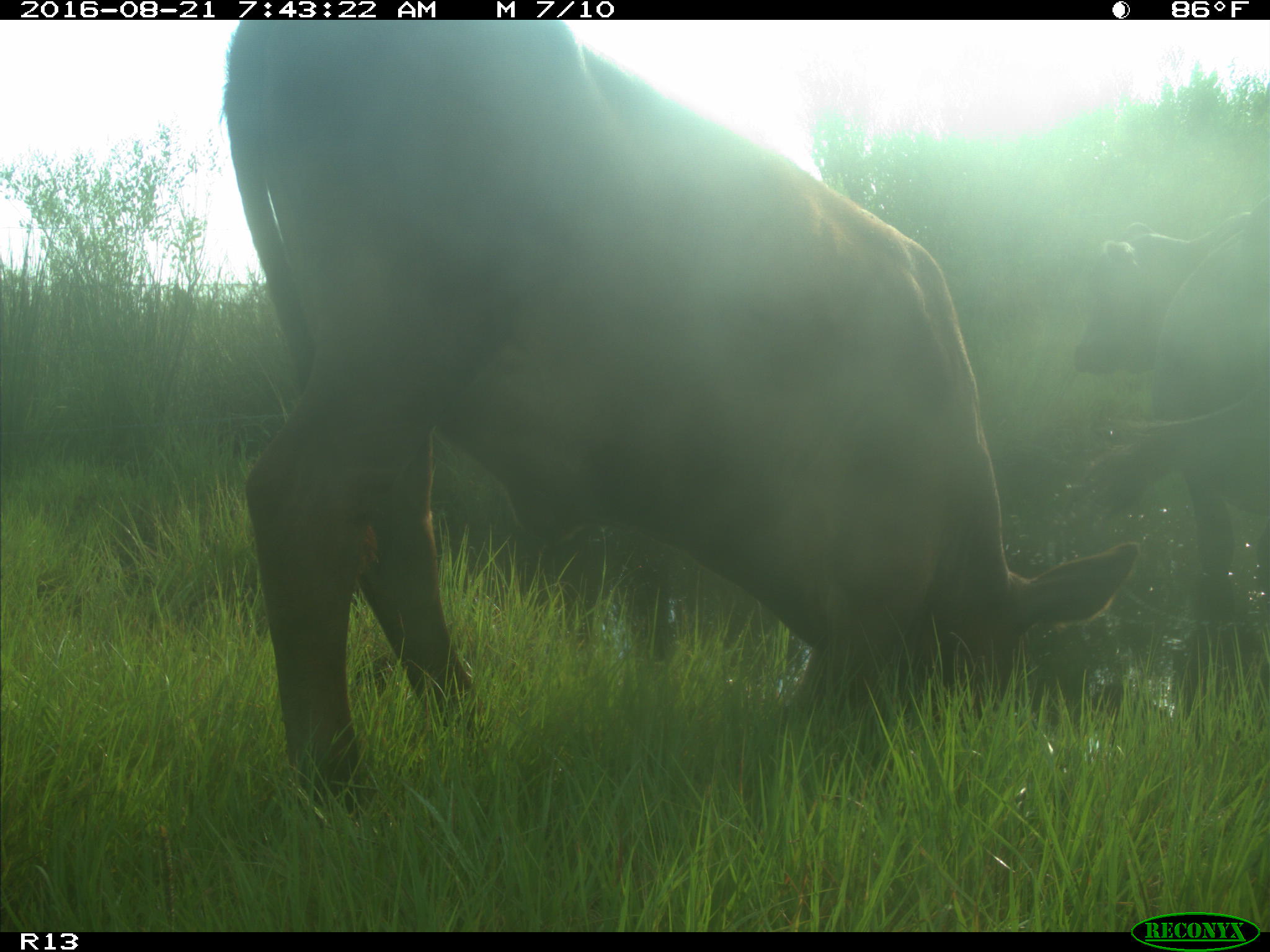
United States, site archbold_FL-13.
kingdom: Animalia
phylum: Chordata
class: Mammalia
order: Artiodactyla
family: Bovidae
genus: Bos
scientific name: Bos taurus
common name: domestic cow